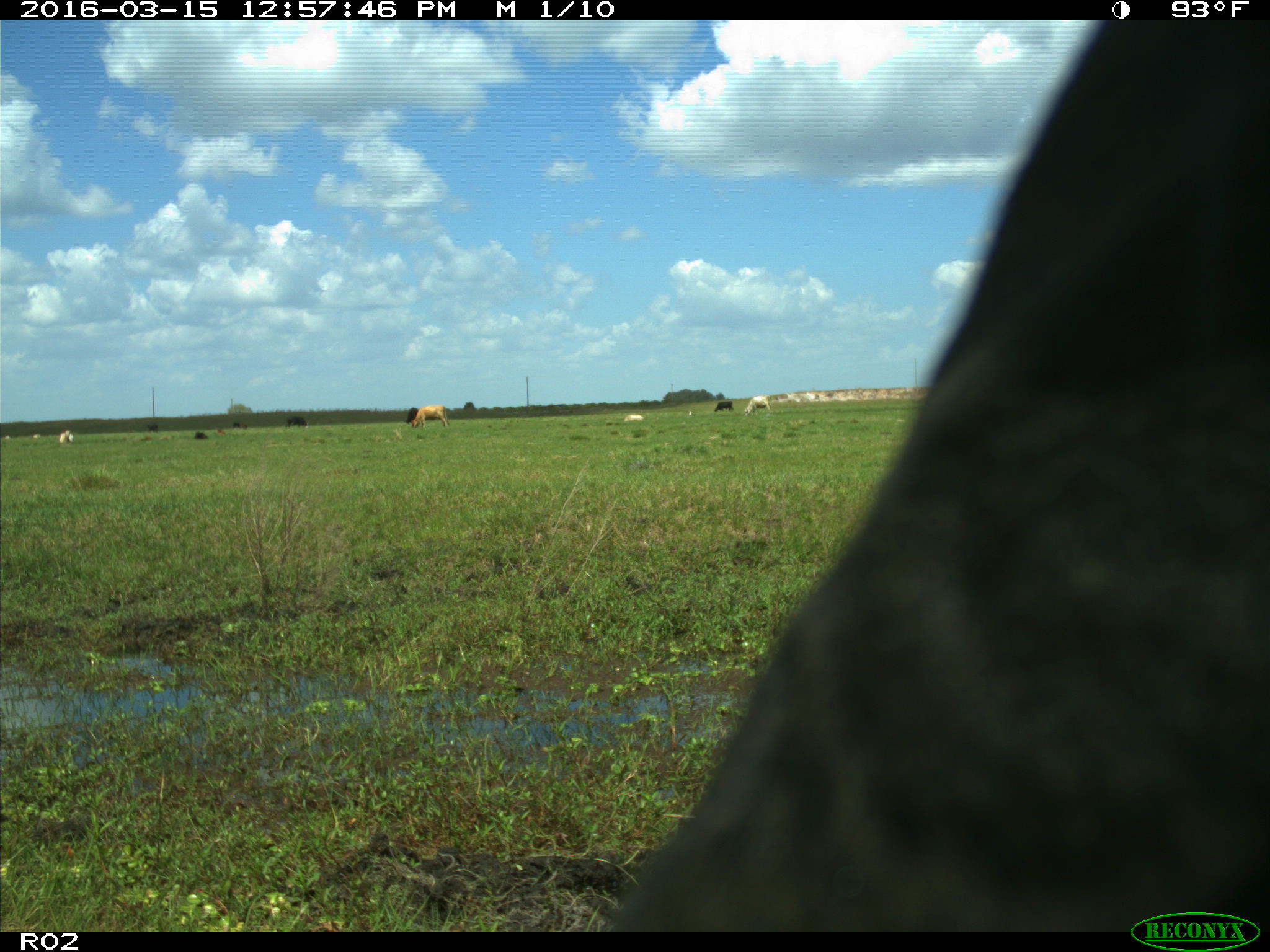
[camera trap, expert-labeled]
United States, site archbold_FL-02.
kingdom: Animalia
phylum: Chordata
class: Mammalia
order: Artiodactyla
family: Bovidae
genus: Bos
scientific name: Bos taurus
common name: domestic cow